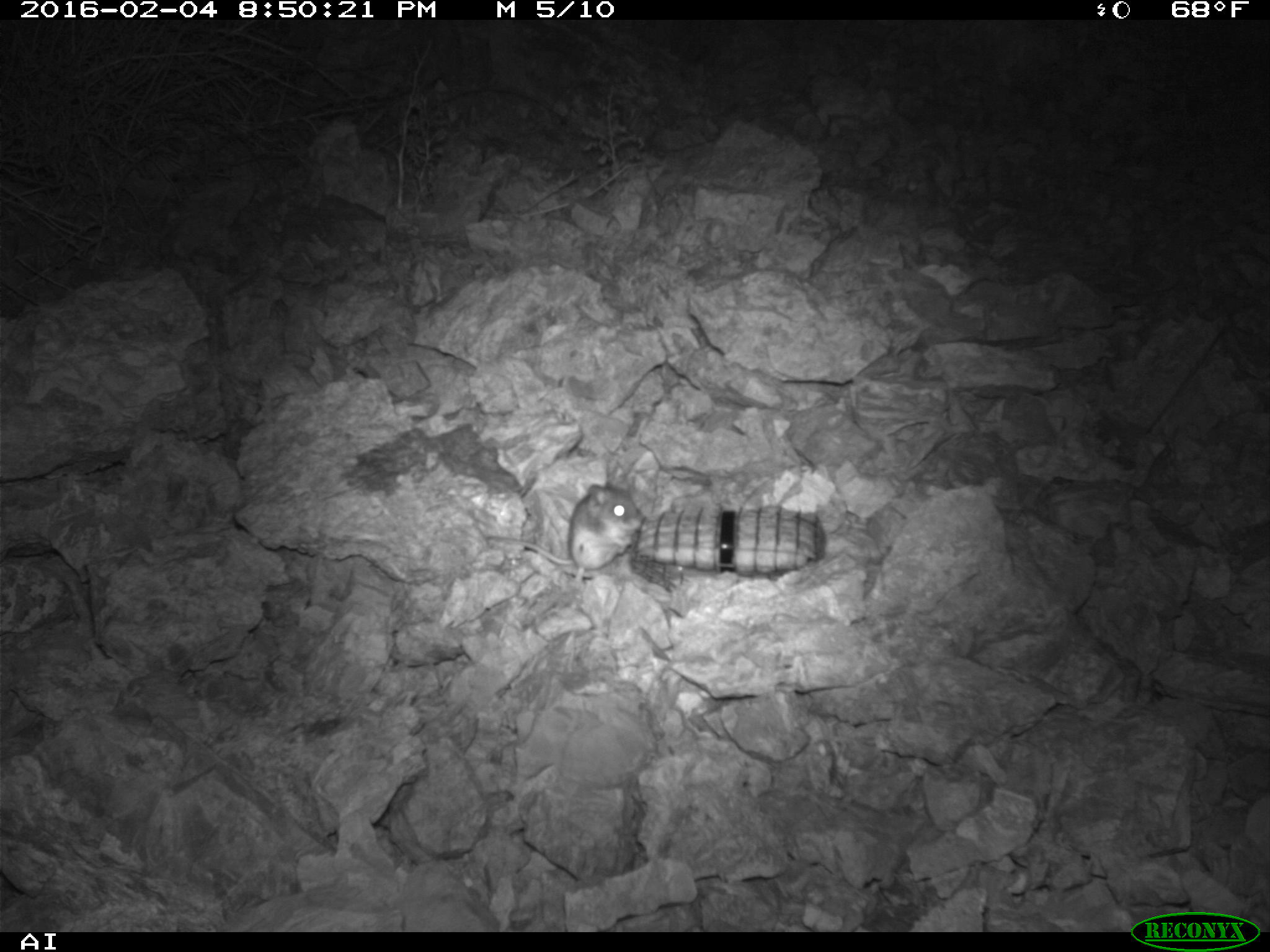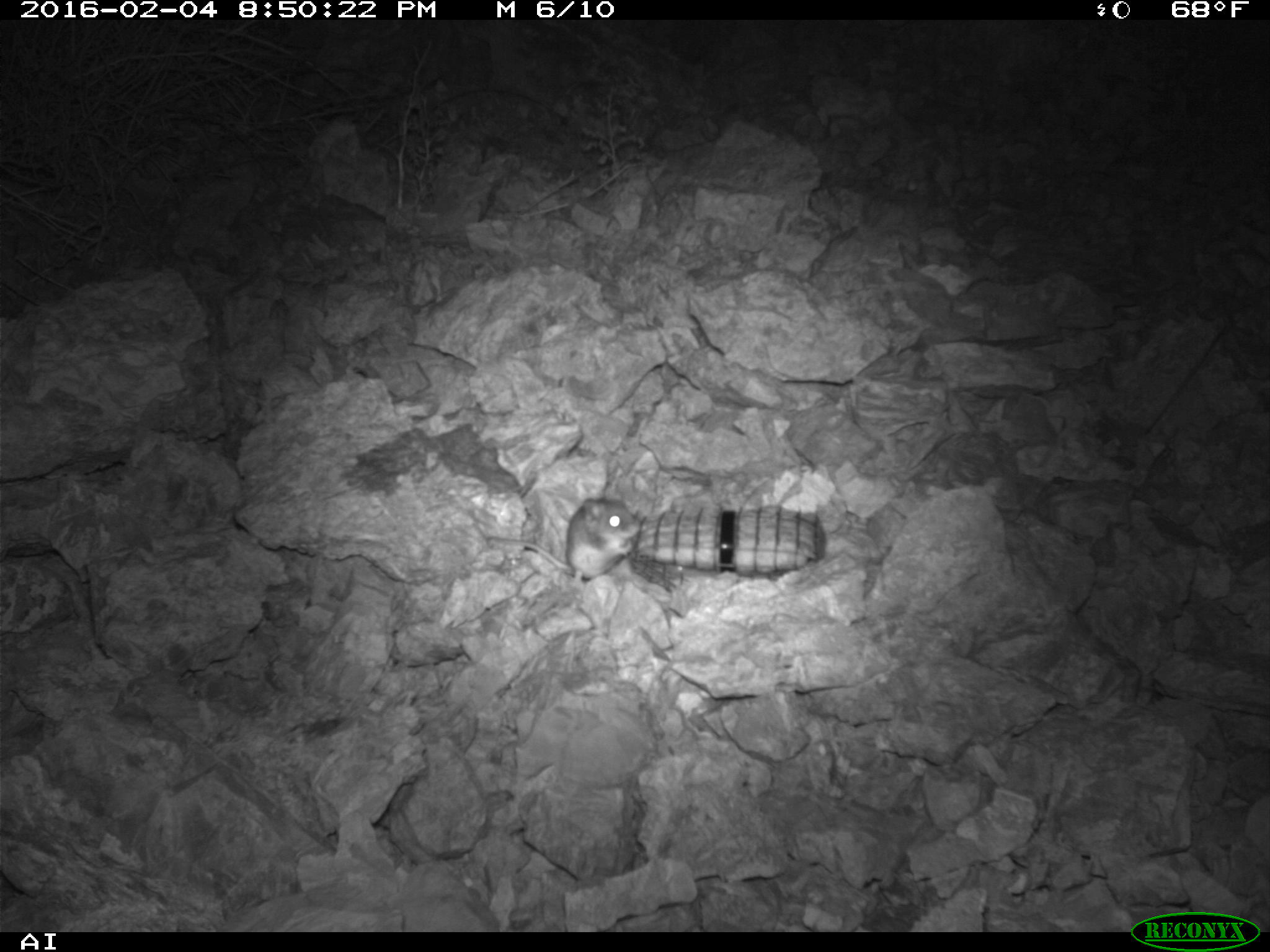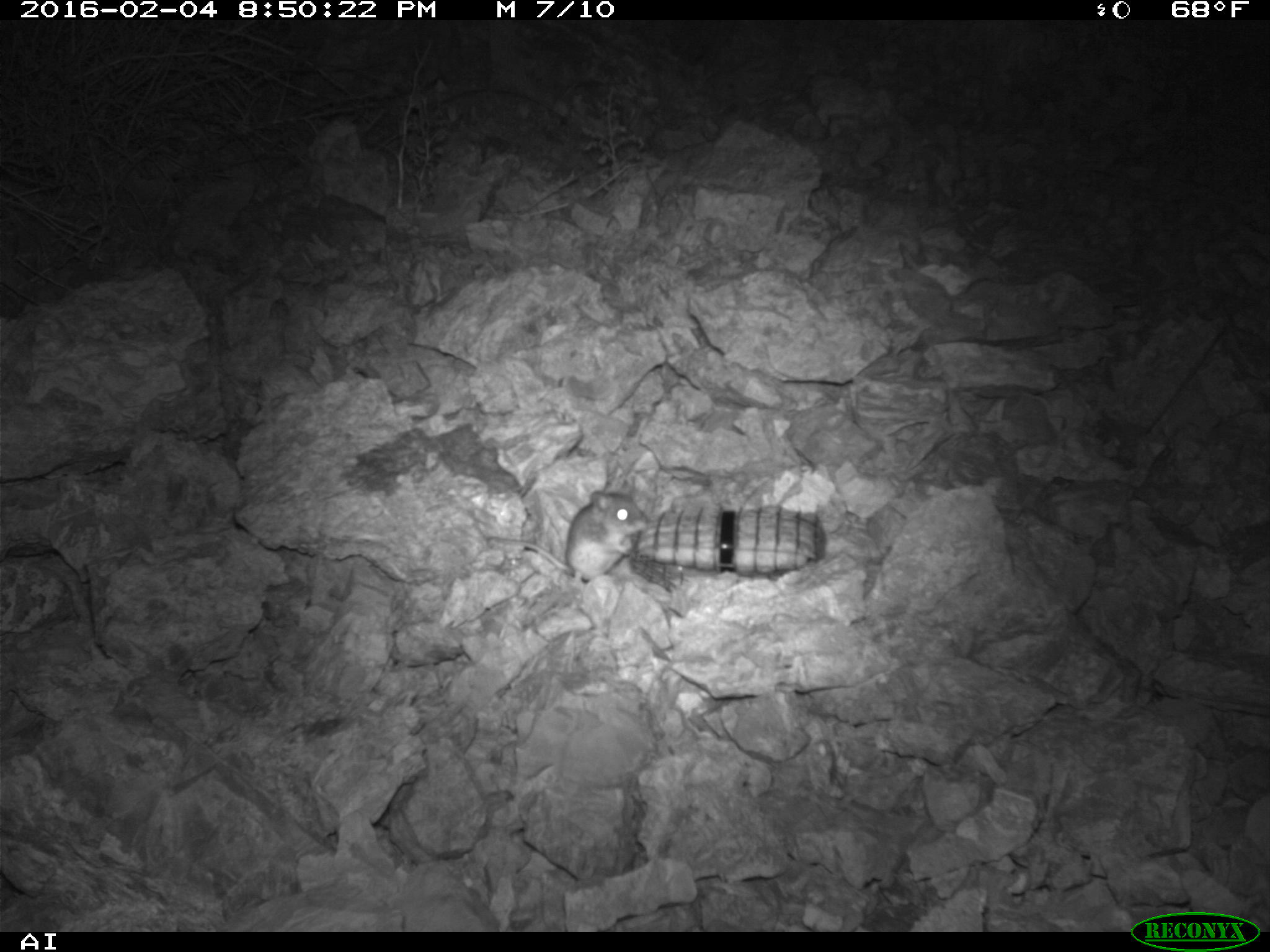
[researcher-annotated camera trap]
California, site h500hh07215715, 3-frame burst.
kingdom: Animalia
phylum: Chordata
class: Mammalia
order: Rodentia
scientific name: Rodentia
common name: rodent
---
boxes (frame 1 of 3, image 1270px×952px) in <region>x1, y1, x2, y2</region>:
rodent: <region>484, 483, 646, 583</region>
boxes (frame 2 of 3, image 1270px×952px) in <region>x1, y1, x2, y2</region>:
rodent: <region>486, 481, 641, 584</region>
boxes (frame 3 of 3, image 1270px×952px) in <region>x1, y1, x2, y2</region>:
rodent: <region>484, 490, 653, 593</region>